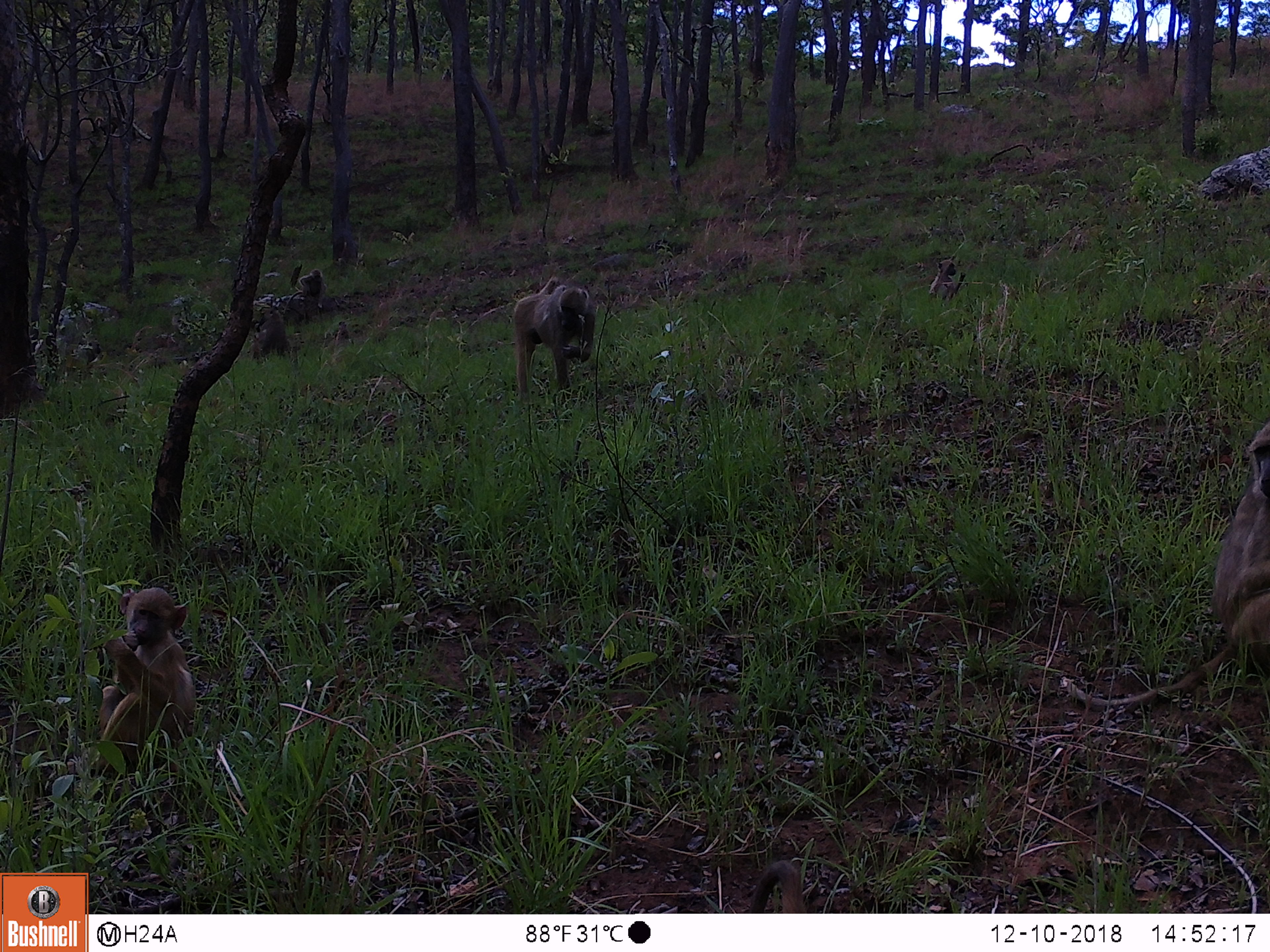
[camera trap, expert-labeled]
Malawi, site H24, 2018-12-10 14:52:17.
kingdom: Animalia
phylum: Chordata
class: Mammalia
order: Primates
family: Cercopithecidae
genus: Papio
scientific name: Papio cynocephalus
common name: yellow baboon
Yellow baboon (Papio cynocephalus), count 6.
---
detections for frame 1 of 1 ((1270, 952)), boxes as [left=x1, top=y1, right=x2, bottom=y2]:
yellow baboon: [left=1064, top=414, right=1262, bottom=695]; [left=54, top=584, right=211, bottom=799]; [left=509, top=274, right=602, bottom=404]; [left=246, top=308, right=298, bottom=365]; [left=919, top=252, right=971, bottom=308]; [left=271, top=261, right=334, bottom=301]